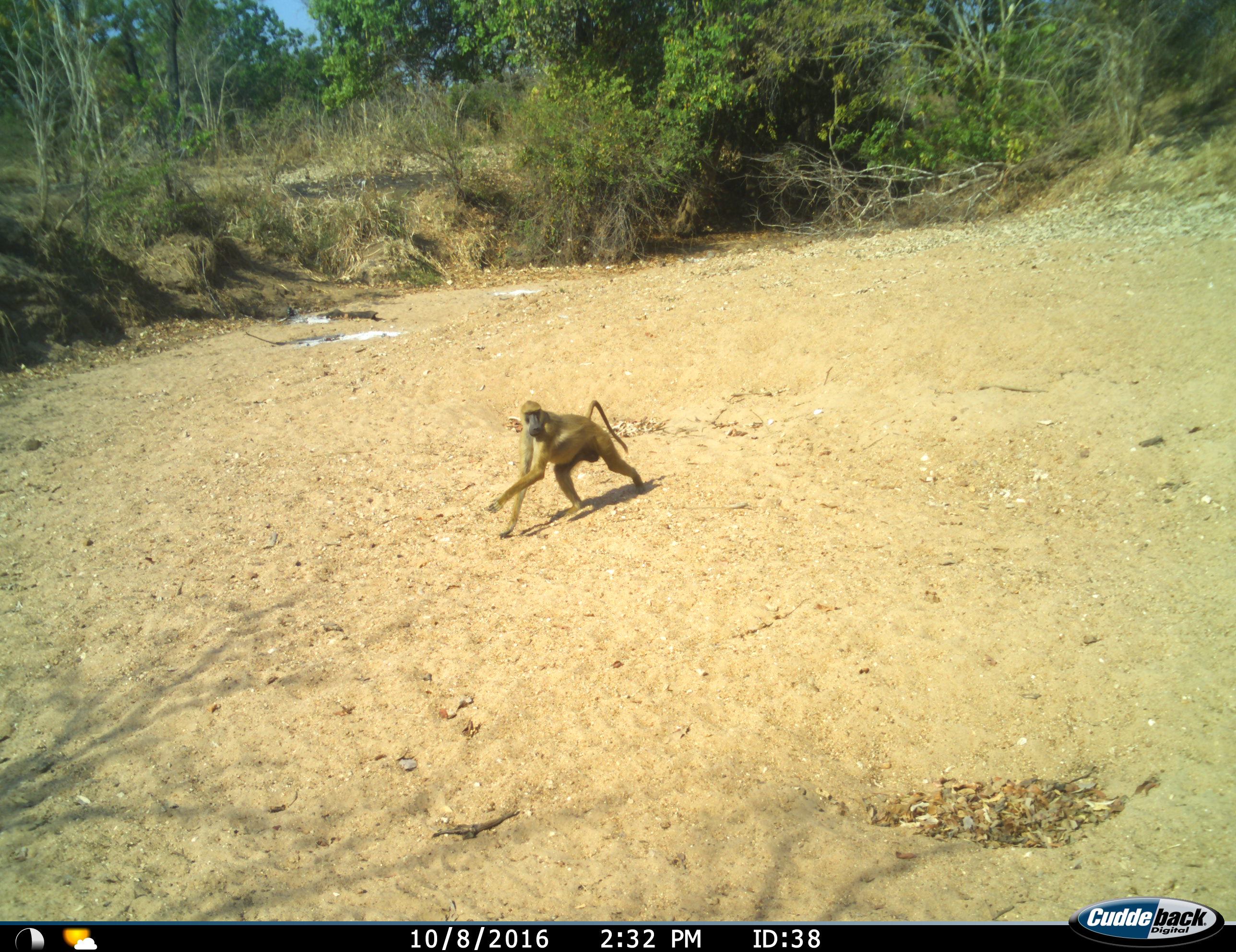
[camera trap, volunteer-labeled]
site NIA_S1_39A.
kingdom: Animalia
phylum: Chordata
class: Mammalia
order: Primates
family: Cercopithecidae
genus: Papio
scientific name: Papio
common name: baboon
Baboon (Papio), count 1. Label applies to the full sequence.